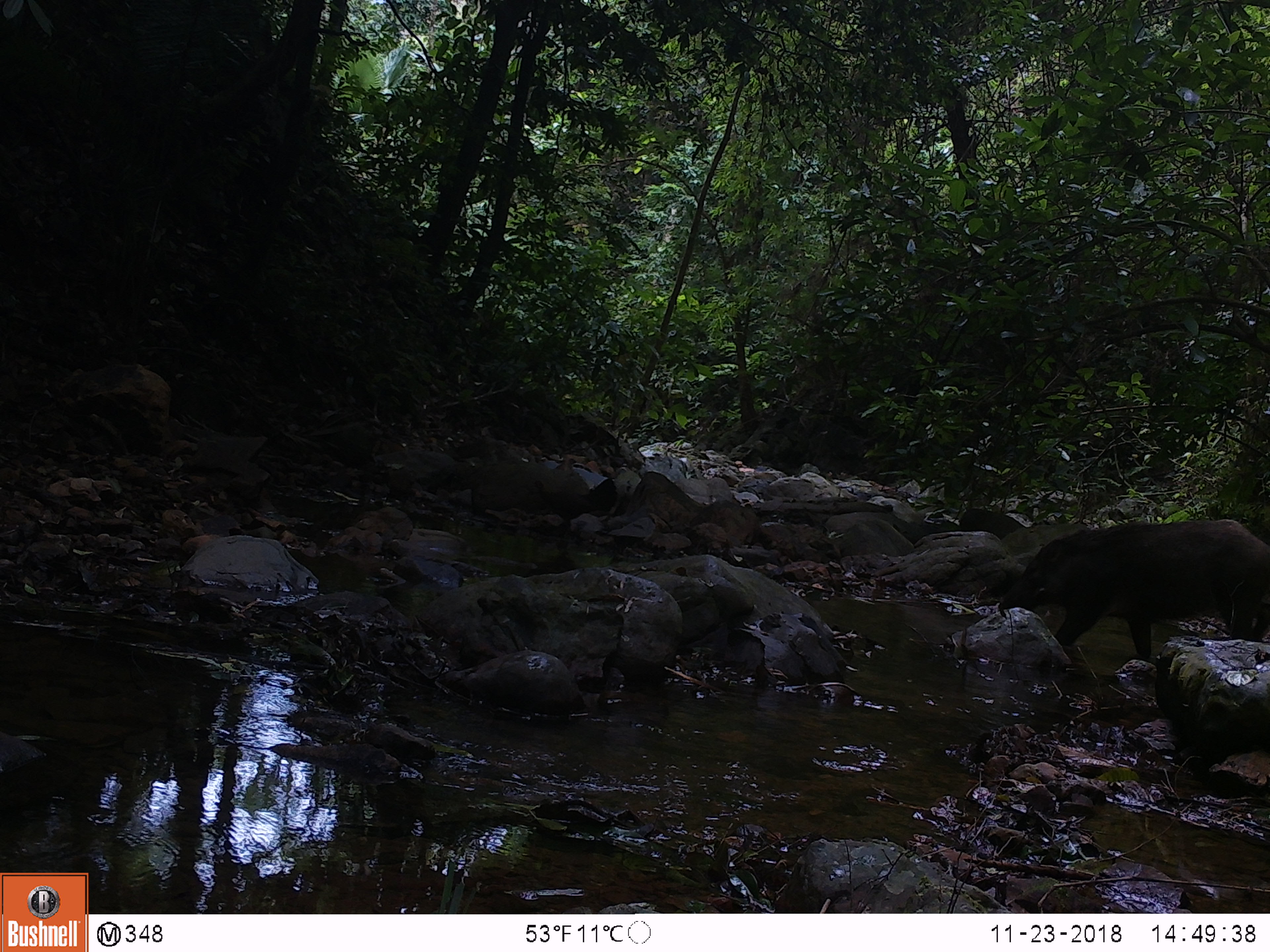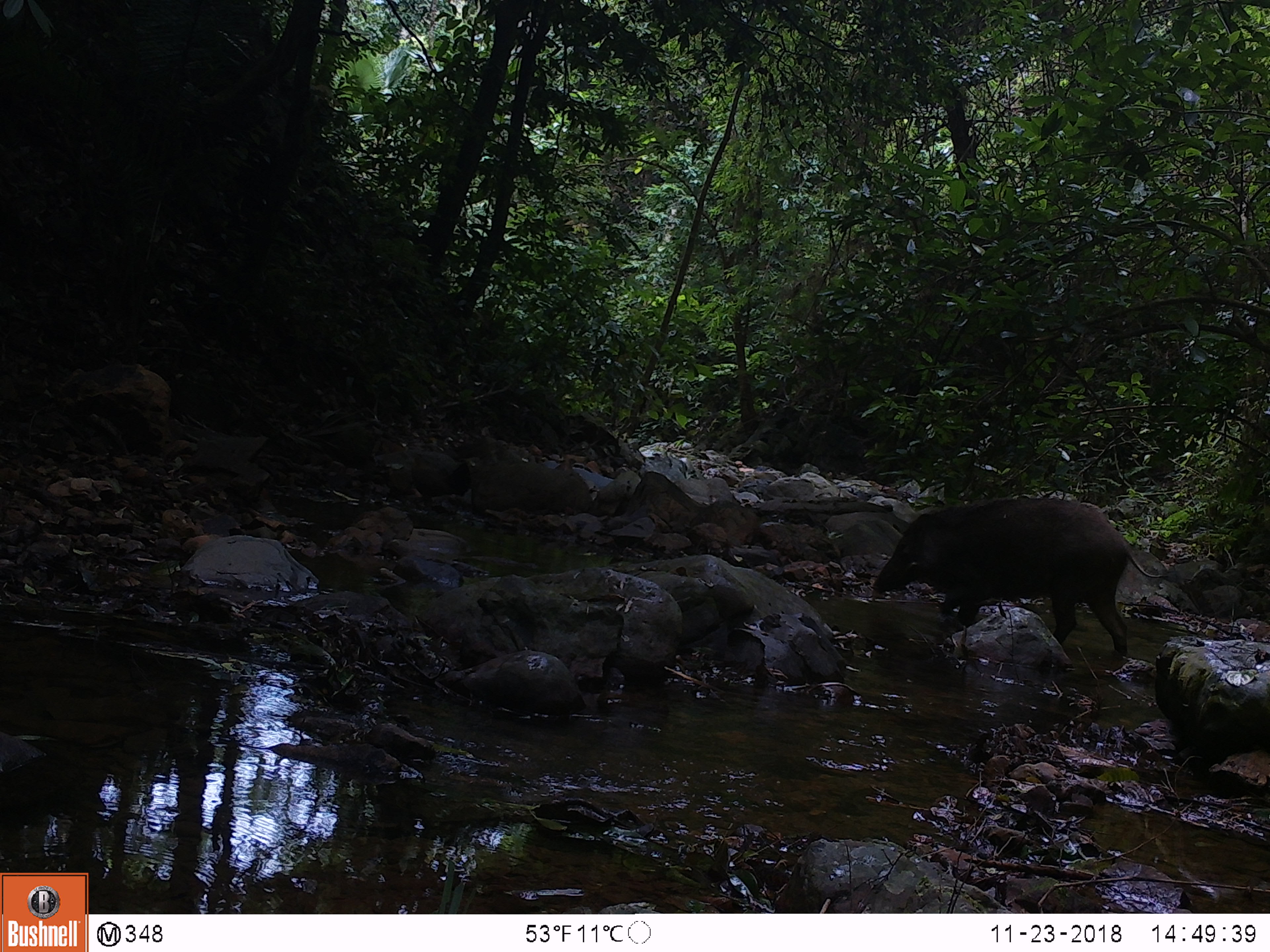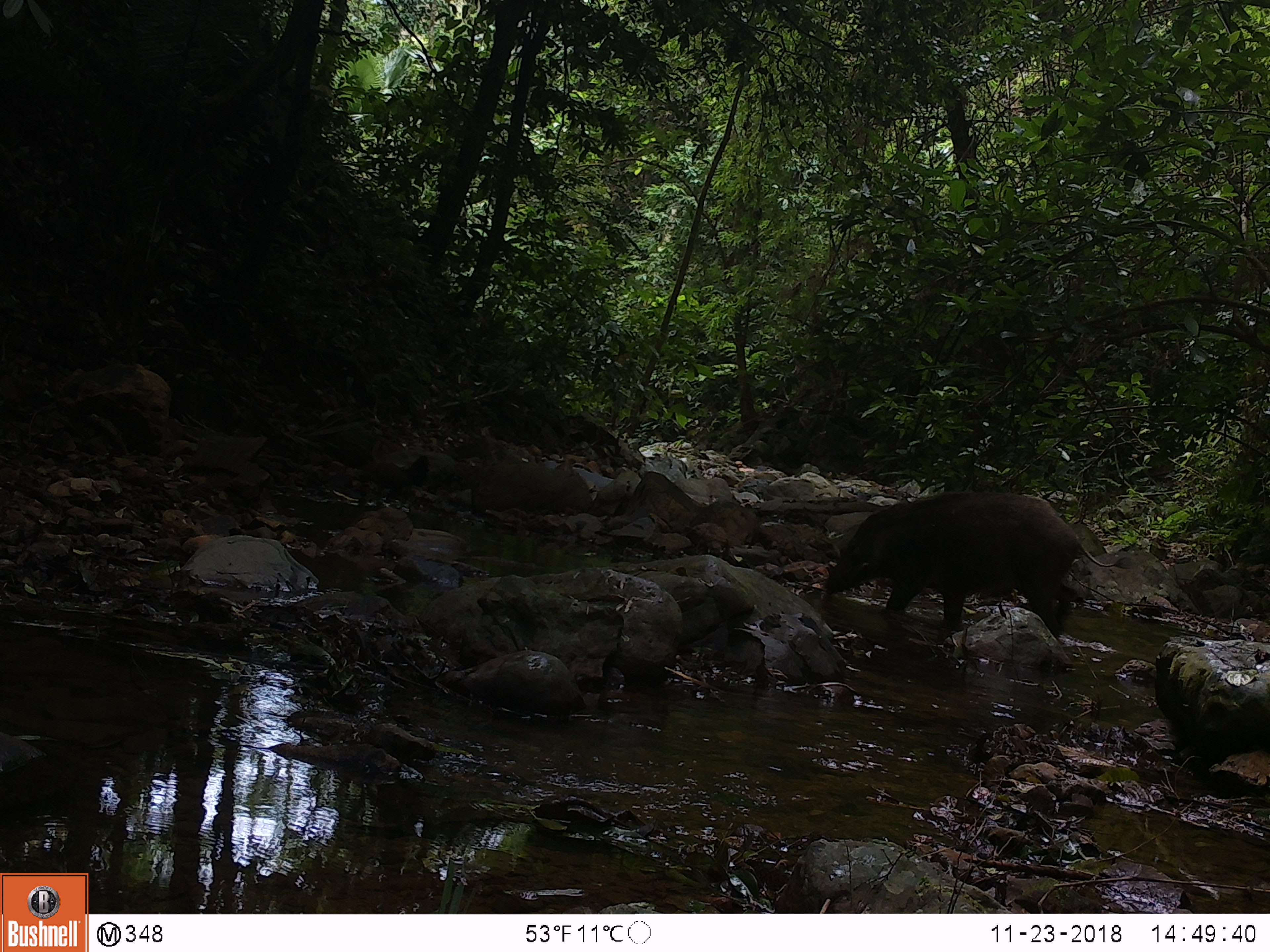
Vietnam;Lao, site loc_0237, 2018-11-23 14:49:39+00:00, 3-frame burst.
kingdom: Animalia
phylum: Chordata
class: Mammalia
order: Artiodactyla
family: Suidae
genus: Sus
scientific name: Sus scrofa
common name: eurasian wild pig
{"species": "eurasian wild pig (Sus scrofa)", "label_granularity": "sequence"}